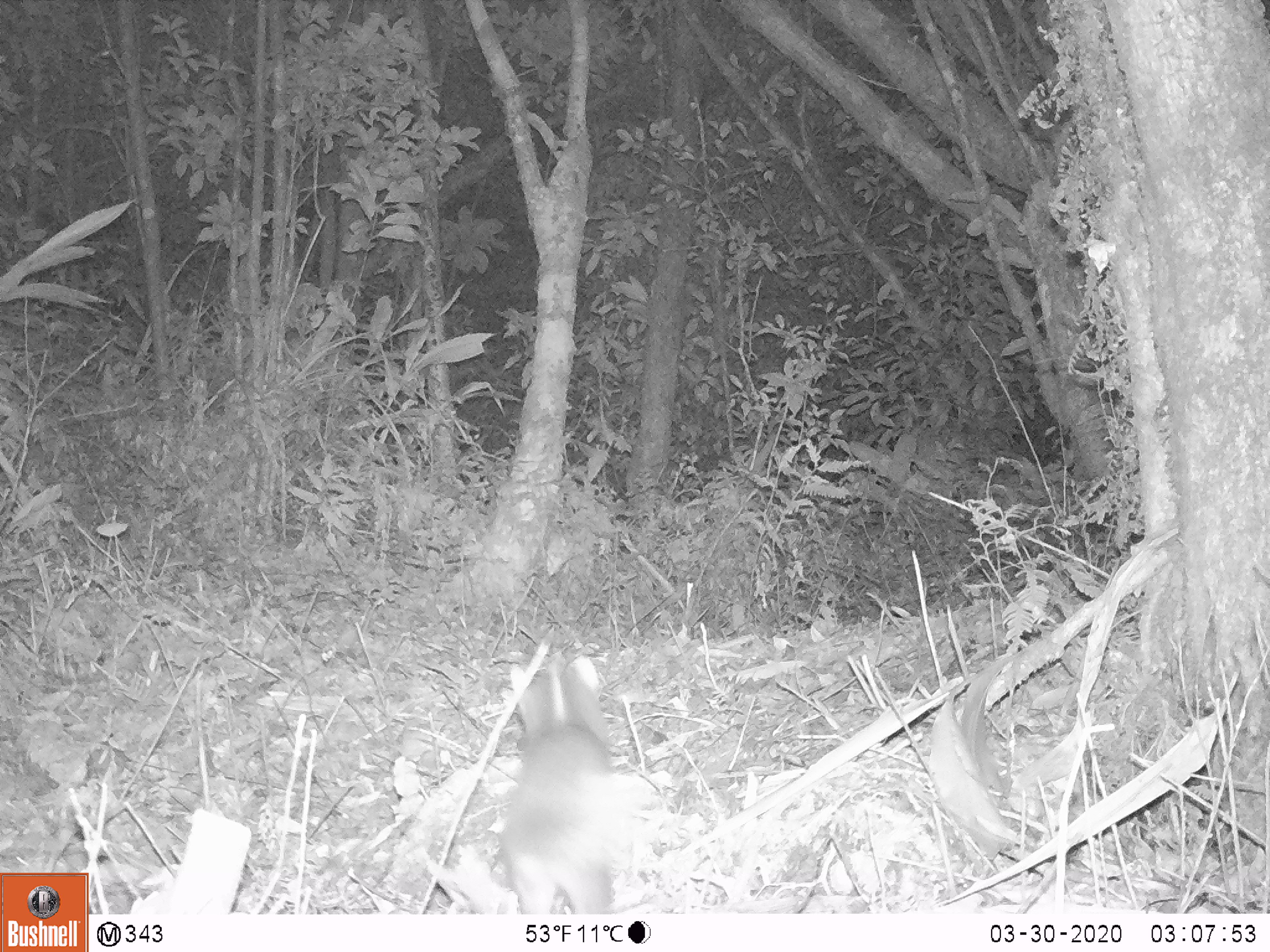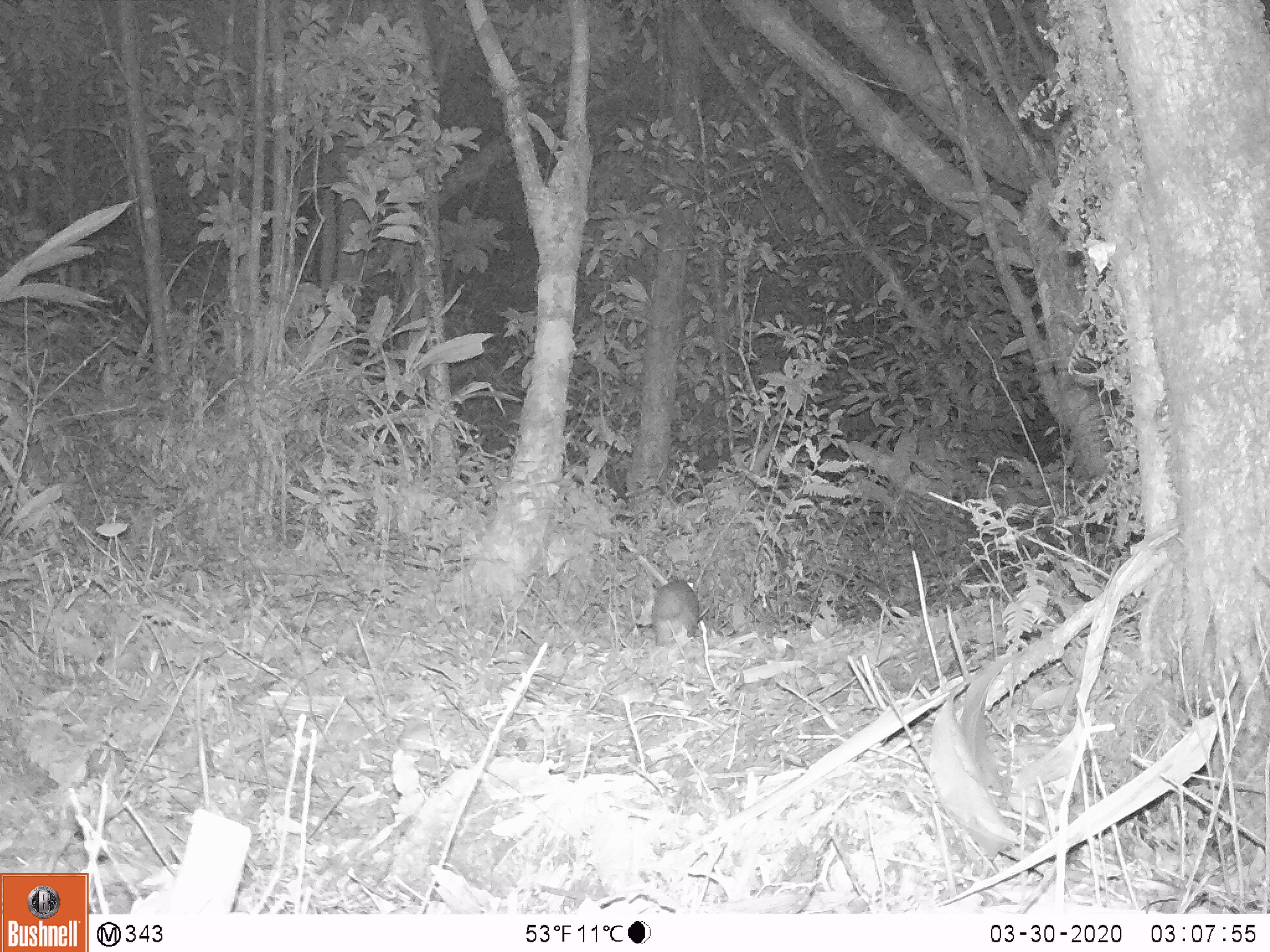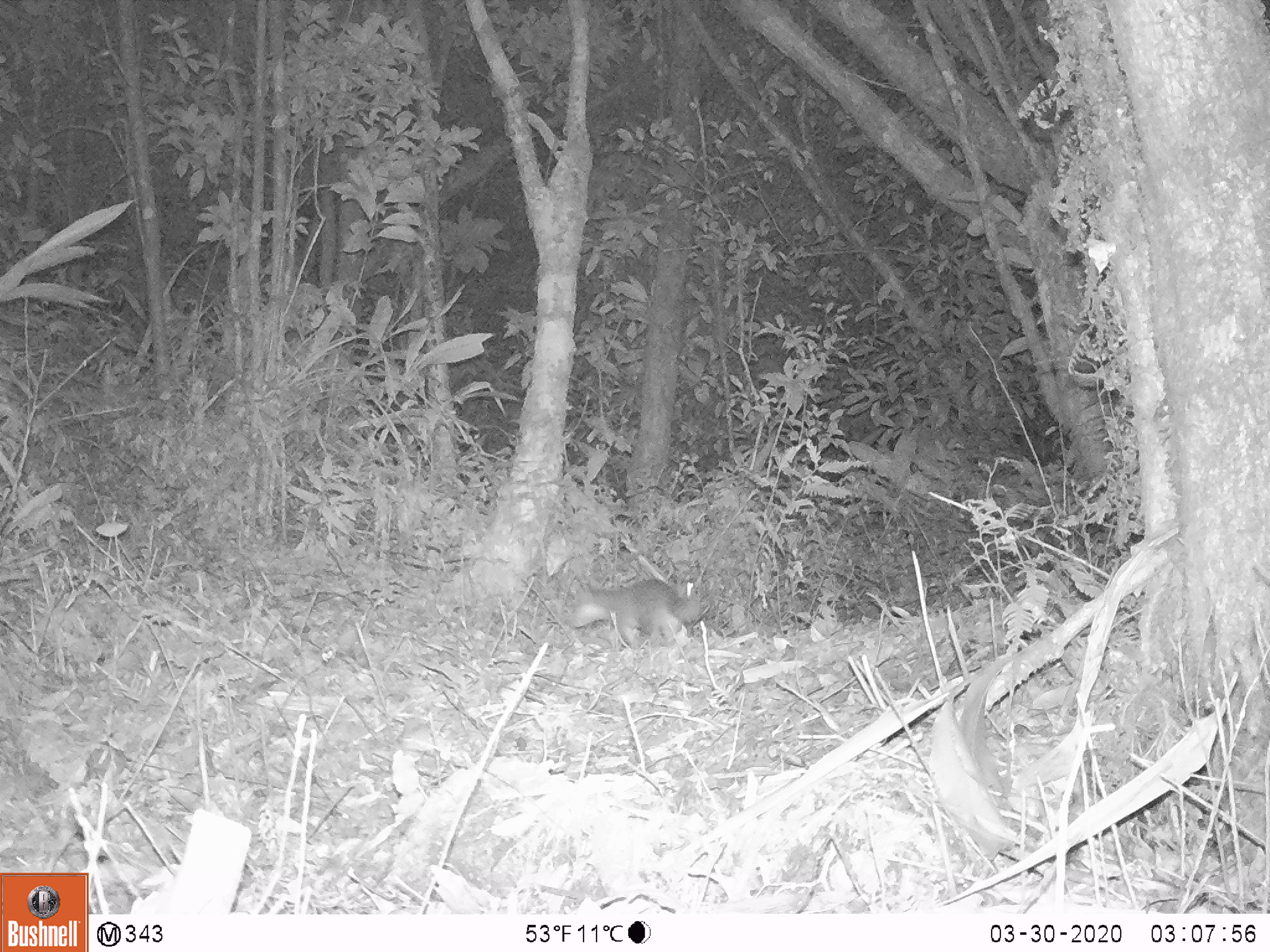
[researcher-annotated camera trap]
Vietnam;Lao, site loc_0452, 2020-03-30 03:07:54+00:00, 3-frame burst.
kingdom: Animalia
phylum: Chordata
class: Mammalia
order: Carnivora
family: Mustelidae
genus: Melogale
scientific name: Melogale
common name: ferret badger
Ferret badger (Melogale). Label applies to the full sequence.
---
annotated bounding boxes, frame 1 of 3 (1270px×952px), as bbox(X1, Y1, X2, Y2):
ferret badger: bbox(499, 654, 660, 914)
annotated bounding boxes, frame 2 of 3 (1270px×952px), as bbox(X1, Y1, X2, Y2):
ferret badger: bbox(634, 578, 699, 645)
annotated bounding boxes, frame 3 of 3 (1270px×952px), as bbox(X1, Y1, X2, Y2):
ferret badger: bbox(566, 578, 701, 650)